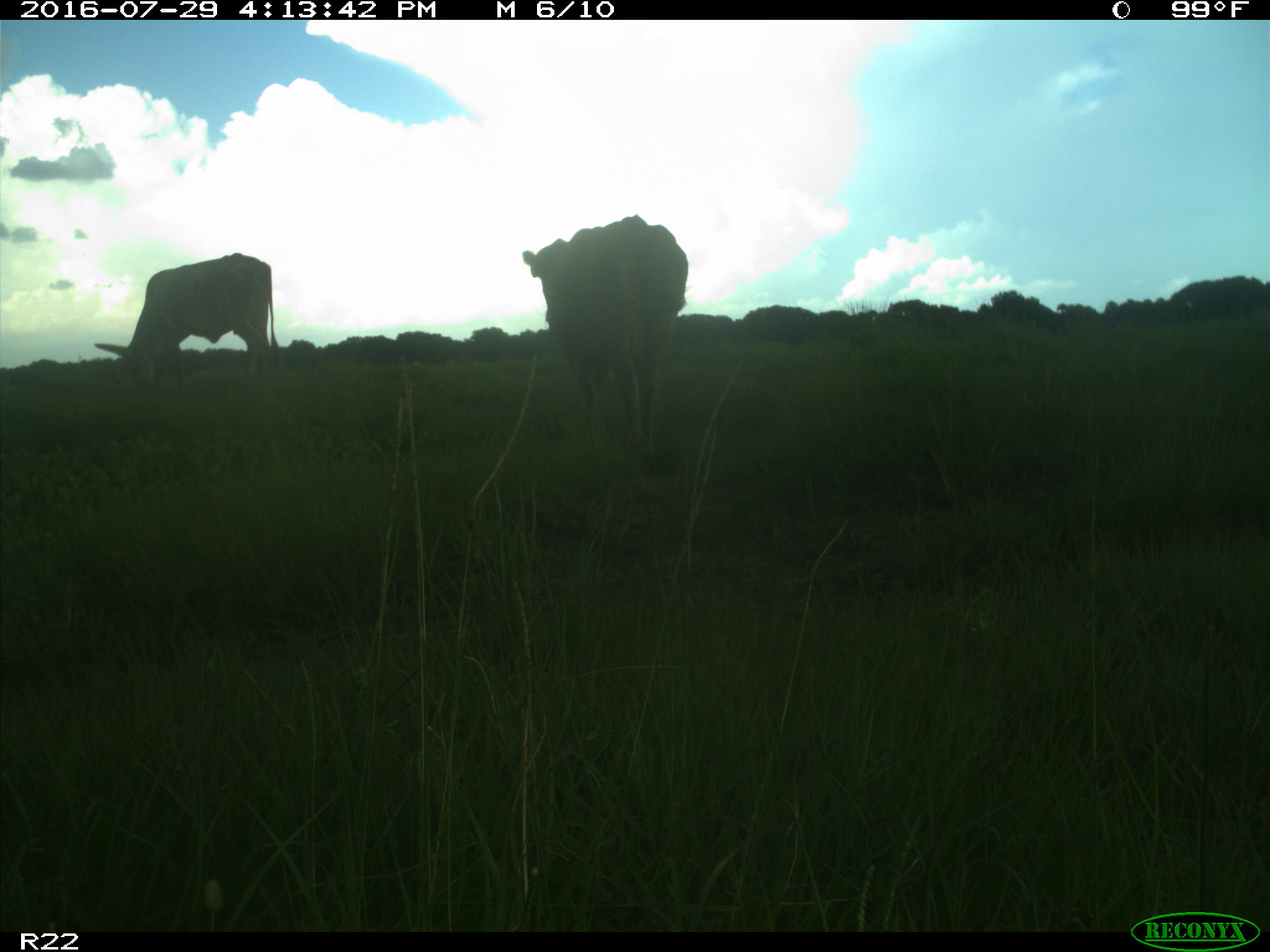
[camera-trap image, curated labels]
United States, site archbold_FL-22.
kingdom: Animalia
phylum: Chordata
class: Mammalia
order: Artiodactyla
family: Bovidae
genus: Bos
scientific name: Bos taurus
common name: domestic cow